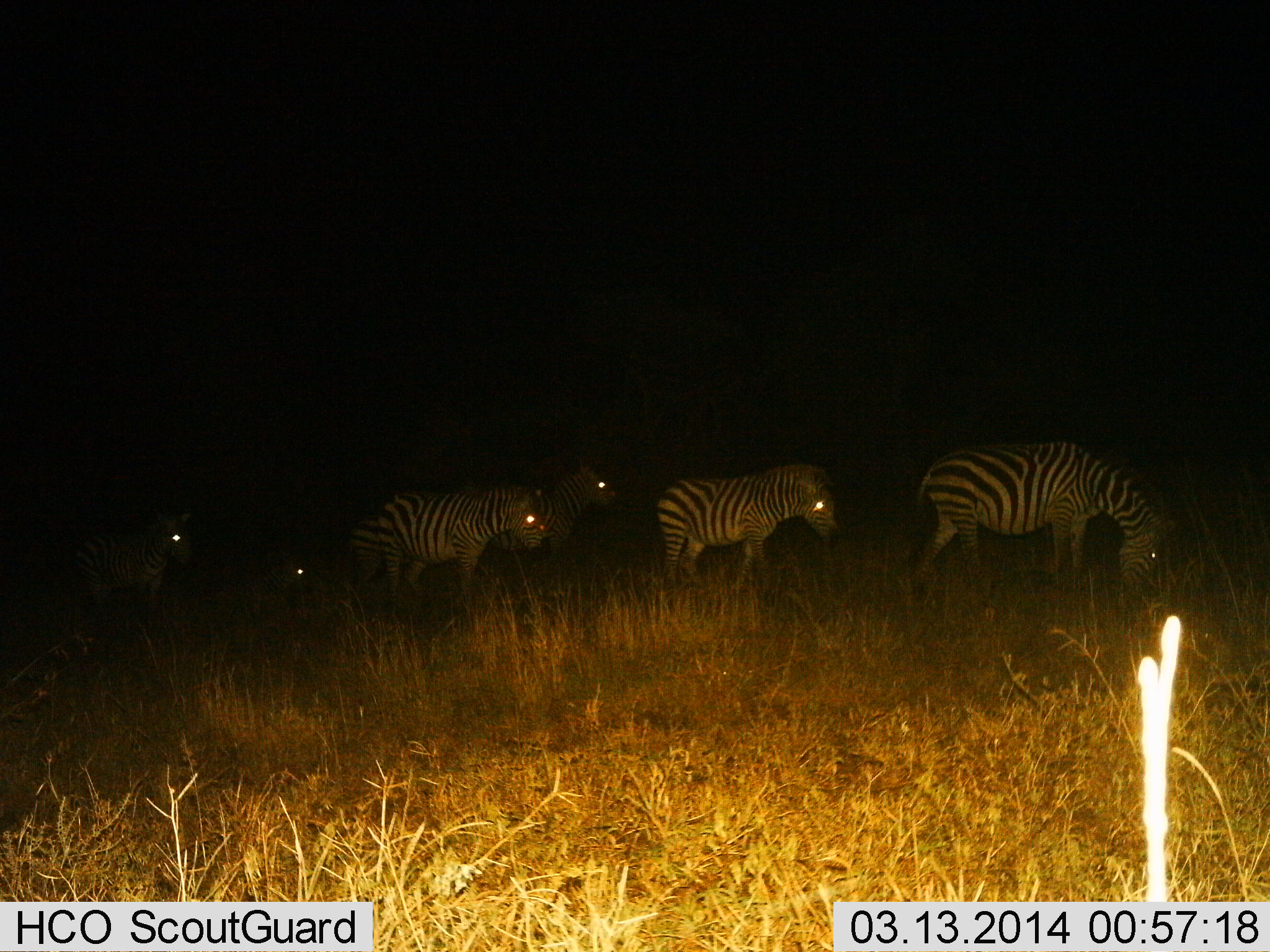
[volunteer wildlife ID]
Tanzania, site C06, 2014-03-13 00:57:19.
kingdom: Animalia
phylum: Chordata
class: Mammalia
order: Perissodactyla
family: Equidae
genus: Equus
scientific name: Equus quagga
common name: plains zebra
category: zebra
Zebra (plains zebra) (Equus quagga), count 6. Behavior (volunteer vote fractions): standing 60%, resting 10%, moving 40%, interacting 0%. Young present (vote fraction): 0%. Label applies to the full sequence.